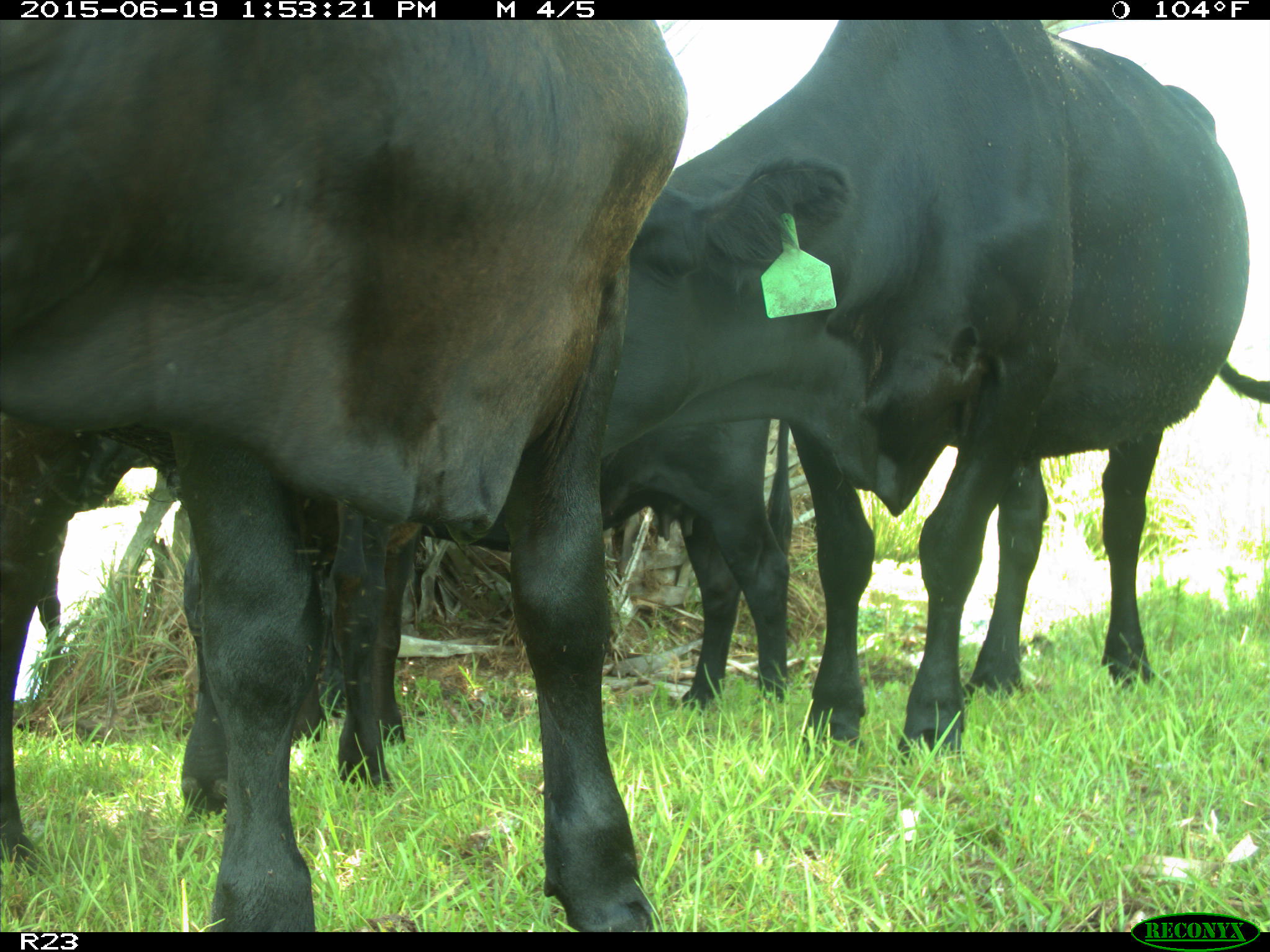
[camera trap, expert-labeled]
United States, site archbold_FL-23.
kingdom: Animalia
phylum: Chordata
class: Mammalia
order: Artiodactyla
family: Suidae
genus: Sus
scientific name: Sus scrofa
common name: wild boar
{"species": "Sus scrofa (wild boar)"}